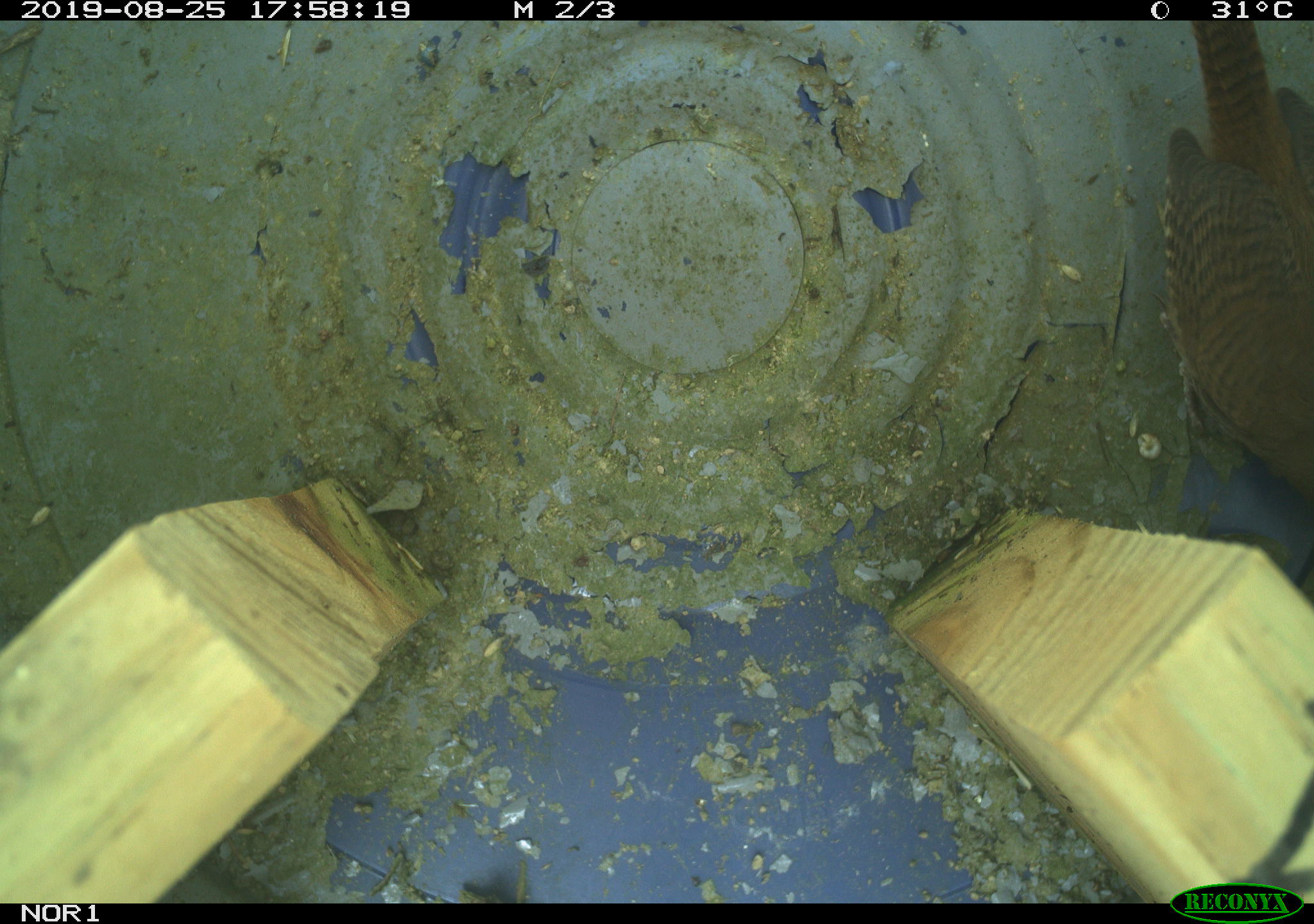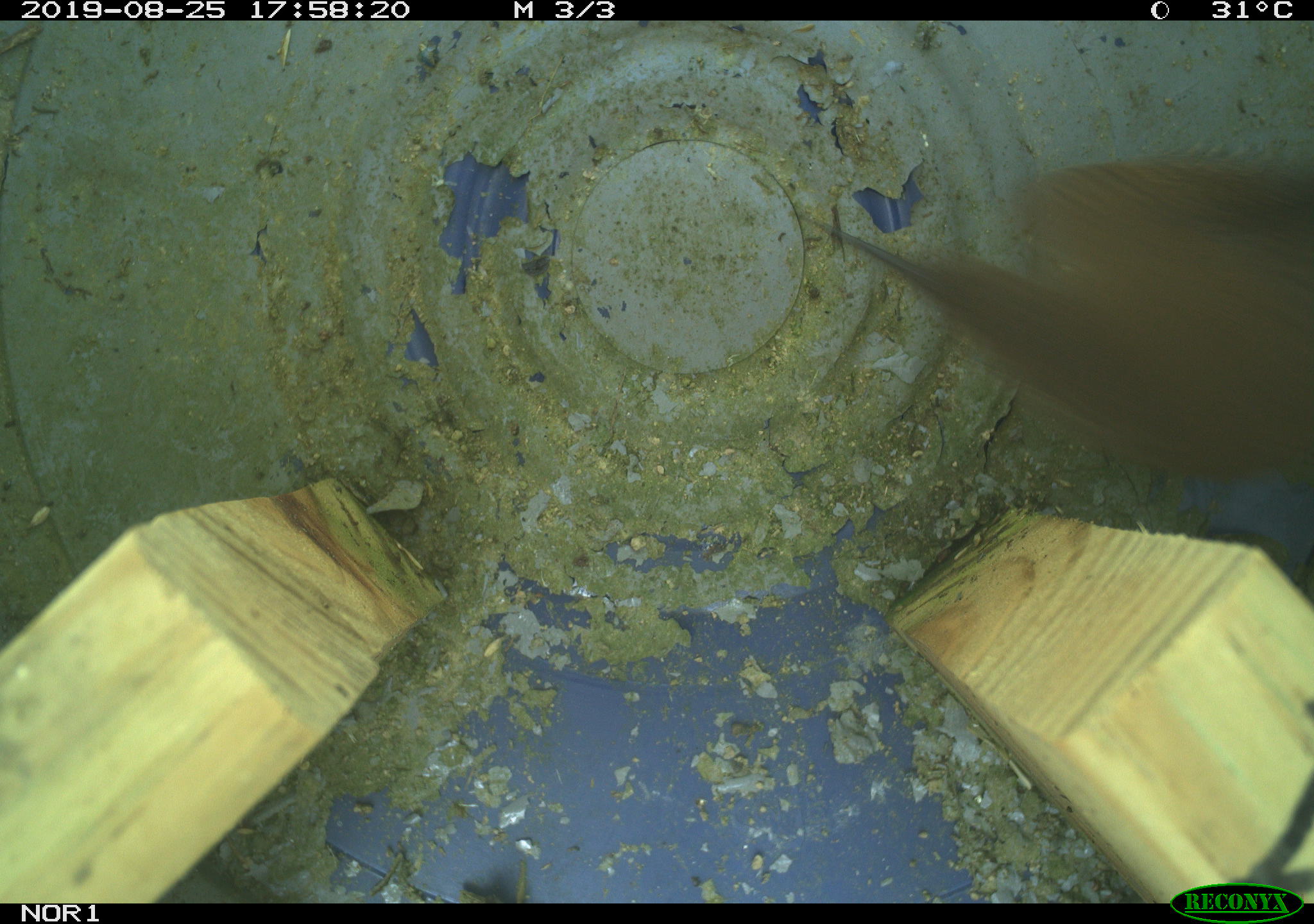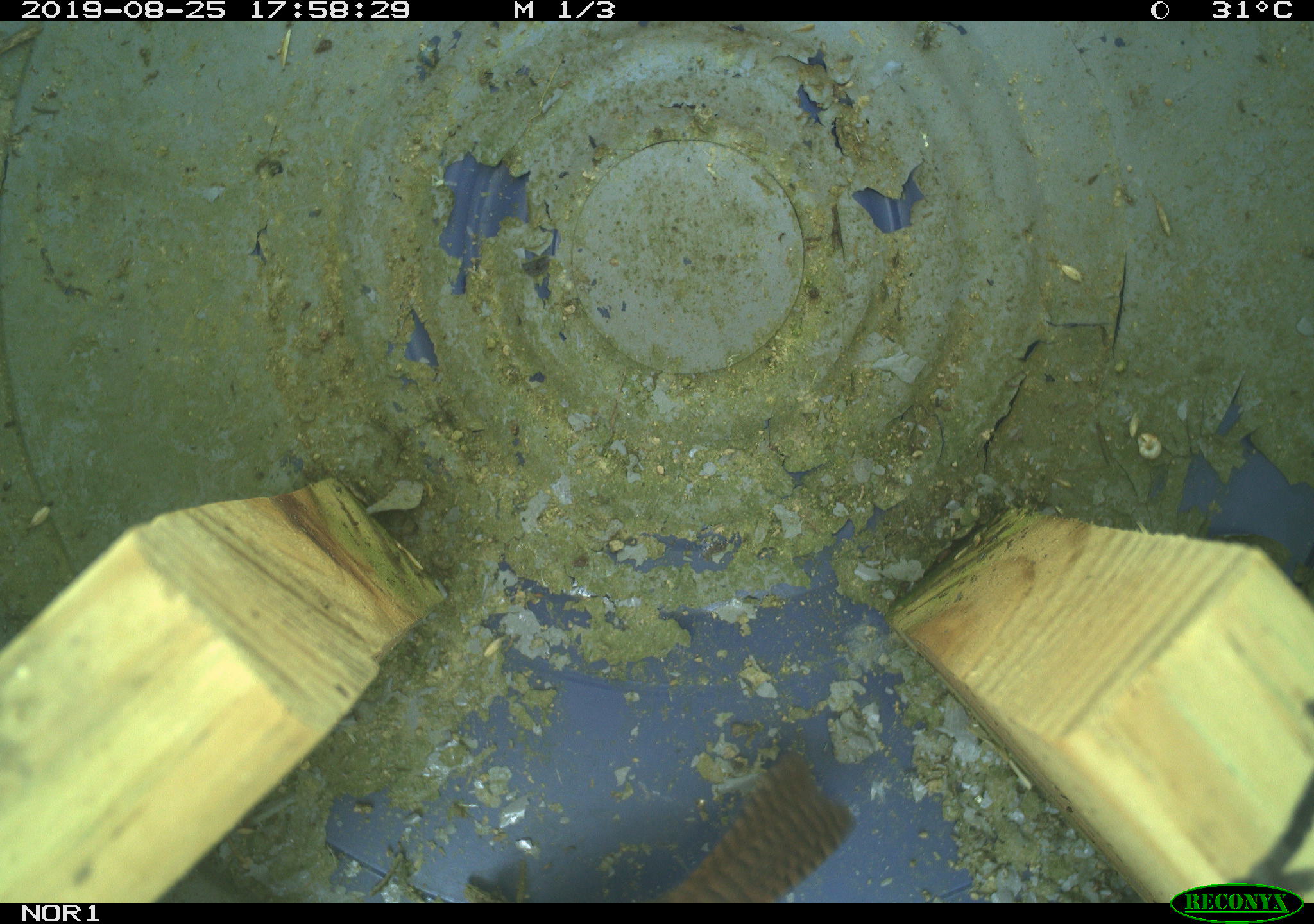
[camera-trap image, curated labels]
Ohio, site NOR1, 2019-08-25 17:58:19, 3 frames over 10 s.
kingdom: Animalia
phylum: Chordata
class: Aves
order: Passeriformes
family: Troglodytidae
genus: Troglodytes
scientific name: Troglodytes aedon aedon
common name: northern house wren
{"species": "northern house wren (Troglodytes aedon aedon)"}